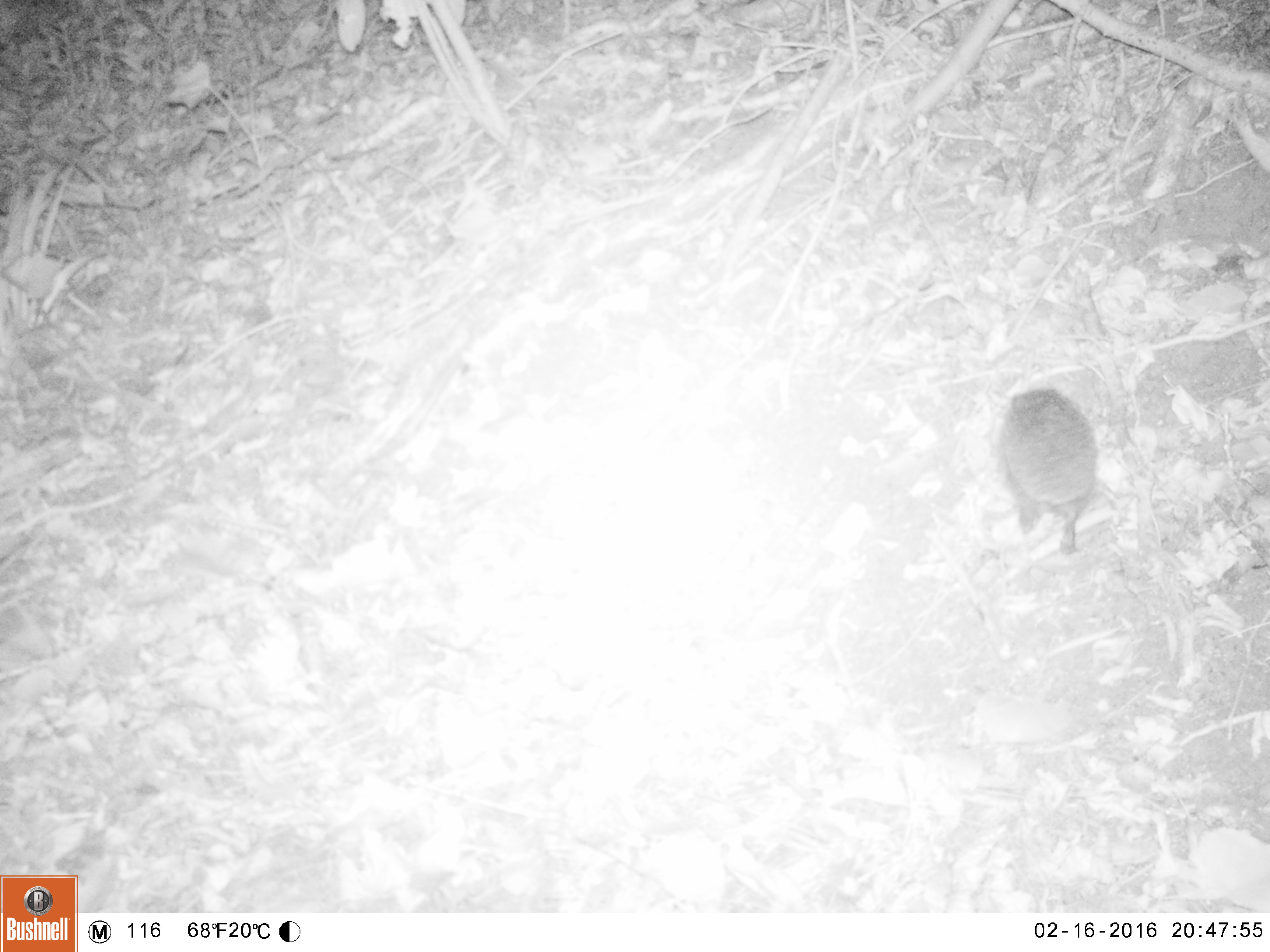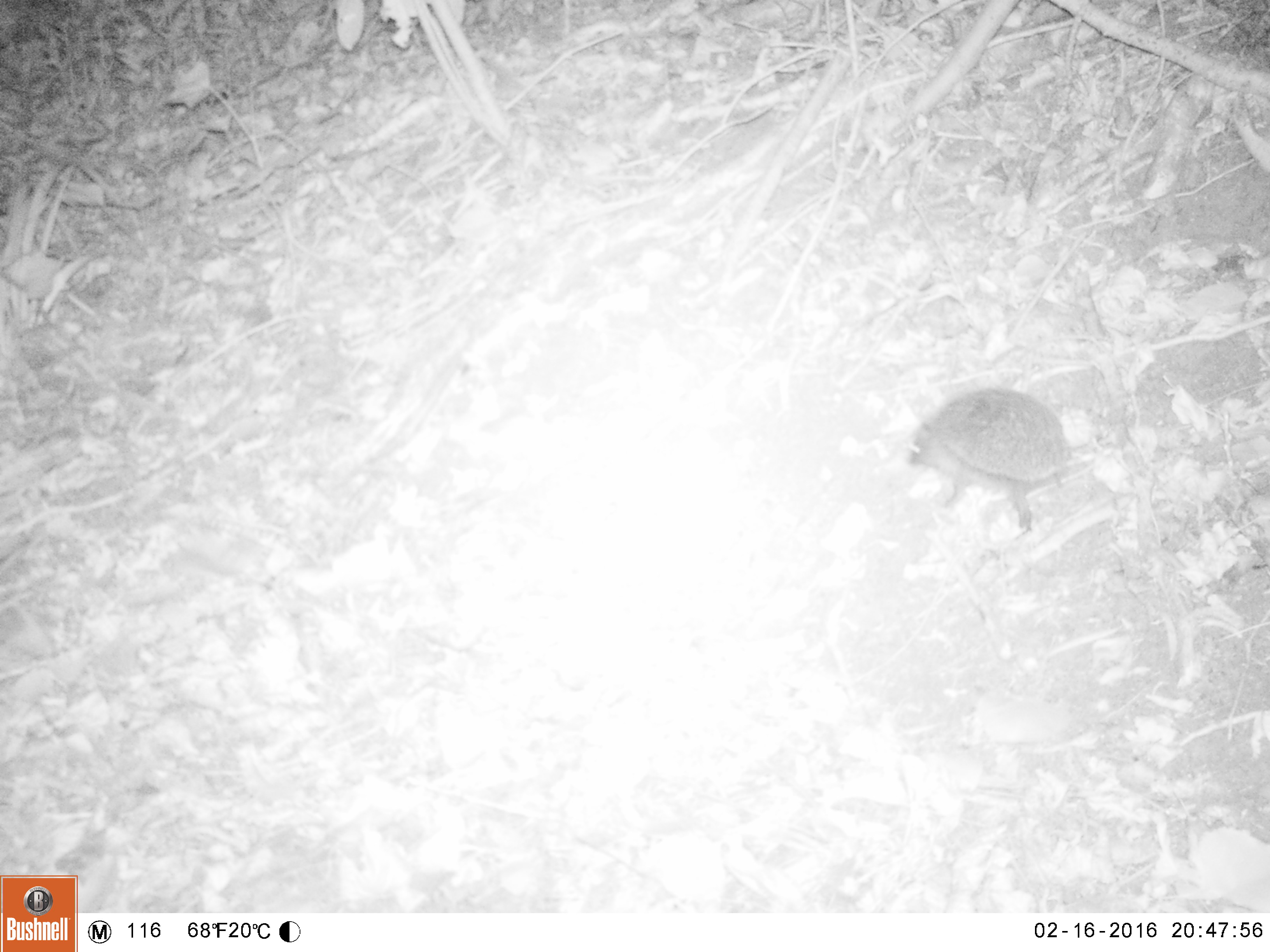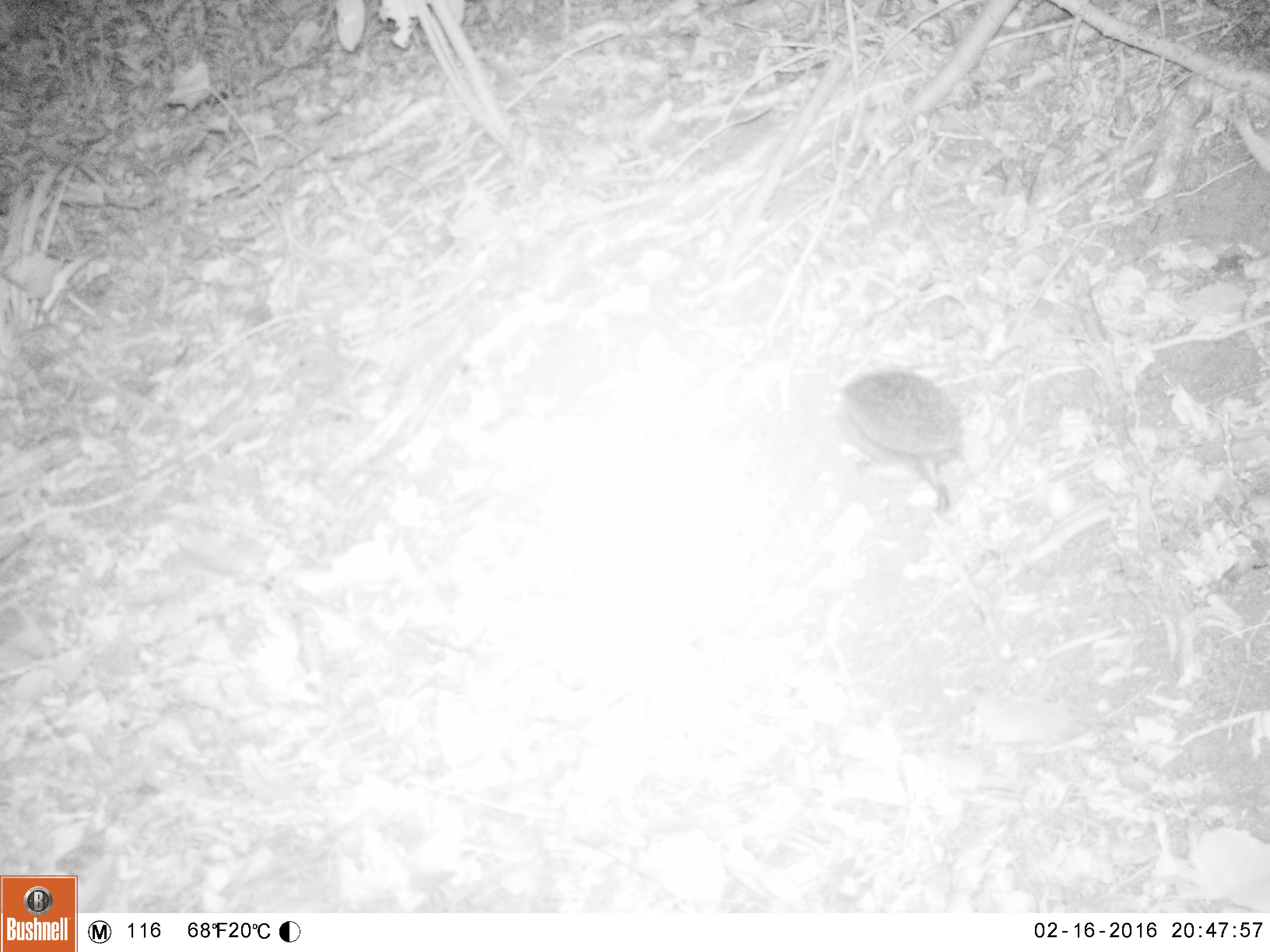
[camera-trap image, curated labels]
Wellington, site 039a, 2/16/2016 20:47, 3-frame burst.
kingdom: Animalia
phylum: Chordata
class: Mammalia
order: Eulipotyphla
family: Erinaceidae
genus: Erinaceus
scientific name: Erinaceus europaeus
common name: hedgehog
Hedgehog (Erinaceus europaeus).